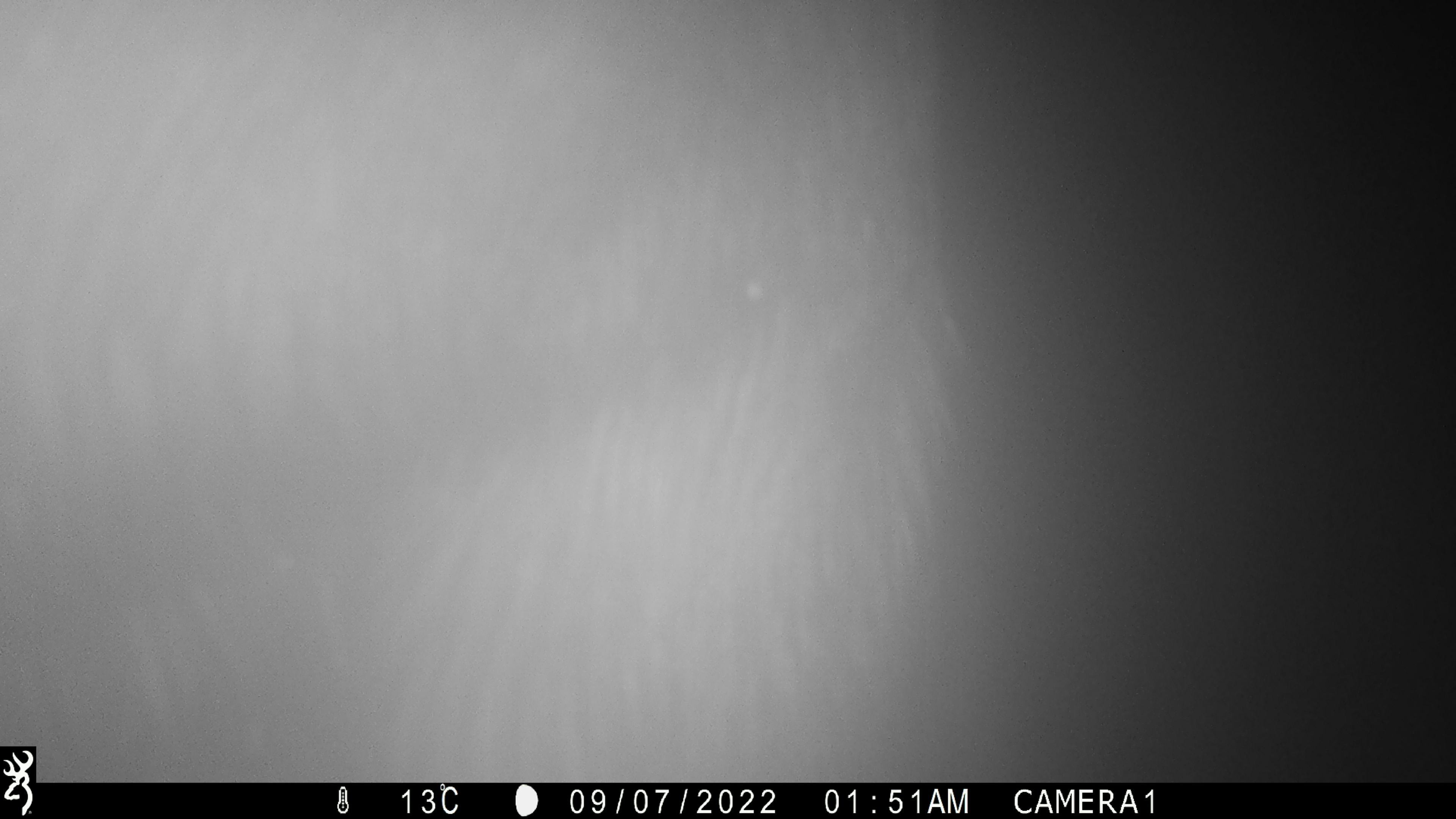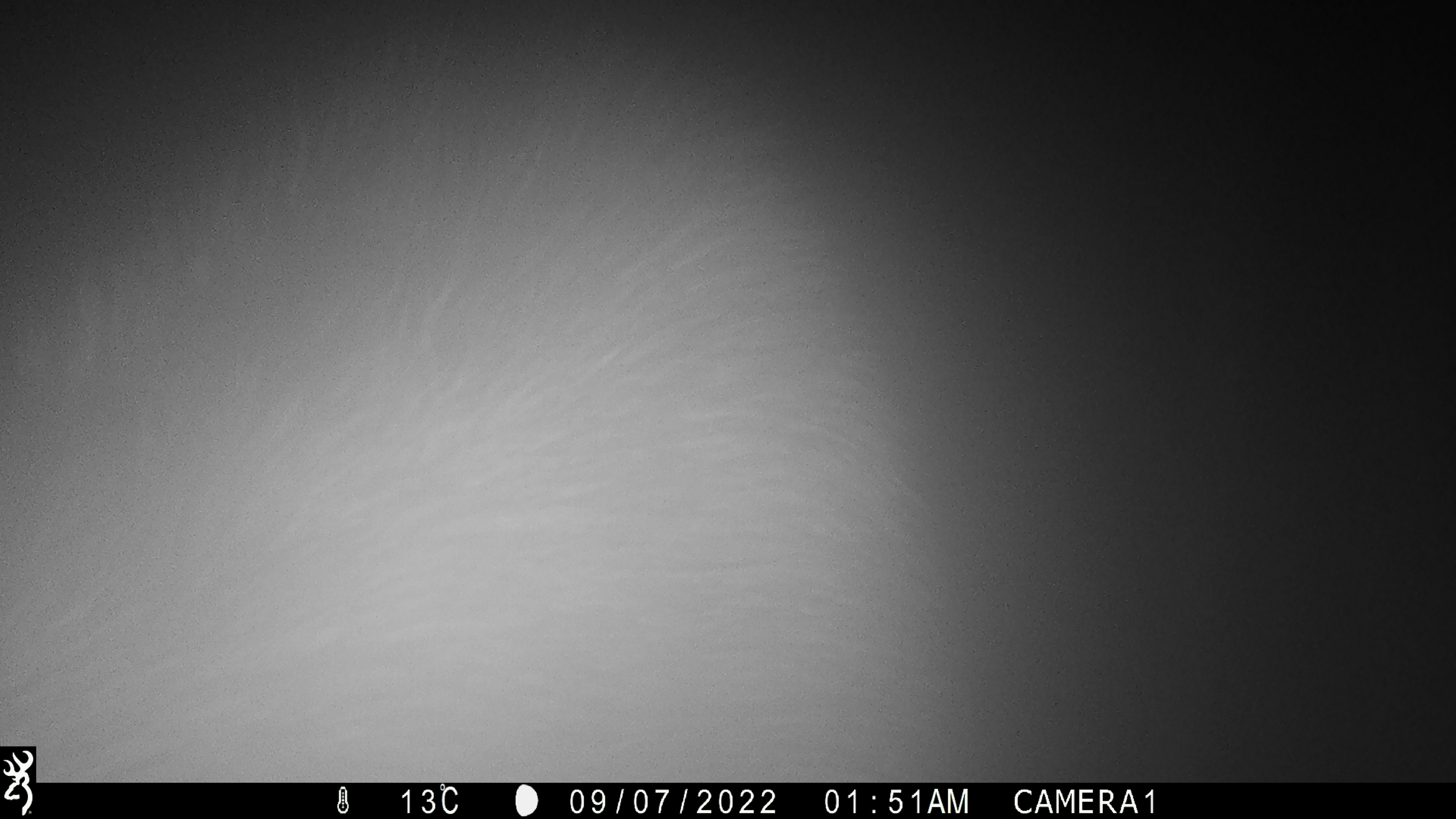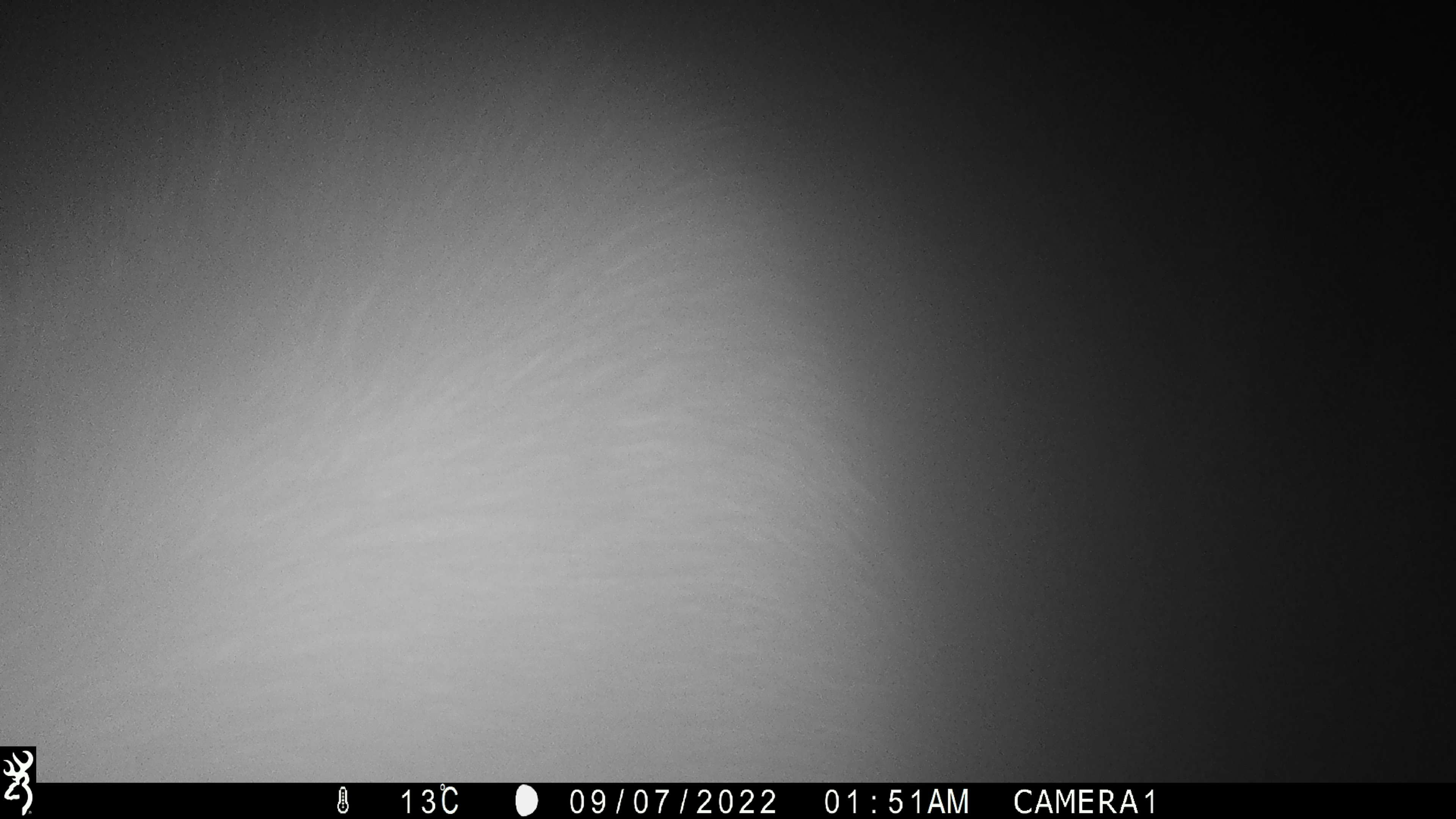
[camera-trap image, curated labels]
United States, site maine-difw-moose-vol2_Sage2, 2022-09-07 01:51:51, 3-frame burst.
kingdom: Animalia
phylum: Chordata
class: Mammalia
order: Artiodactyla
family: Cervidae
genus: Alces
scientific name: Alces alces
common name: moose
Moose (Alces alces).